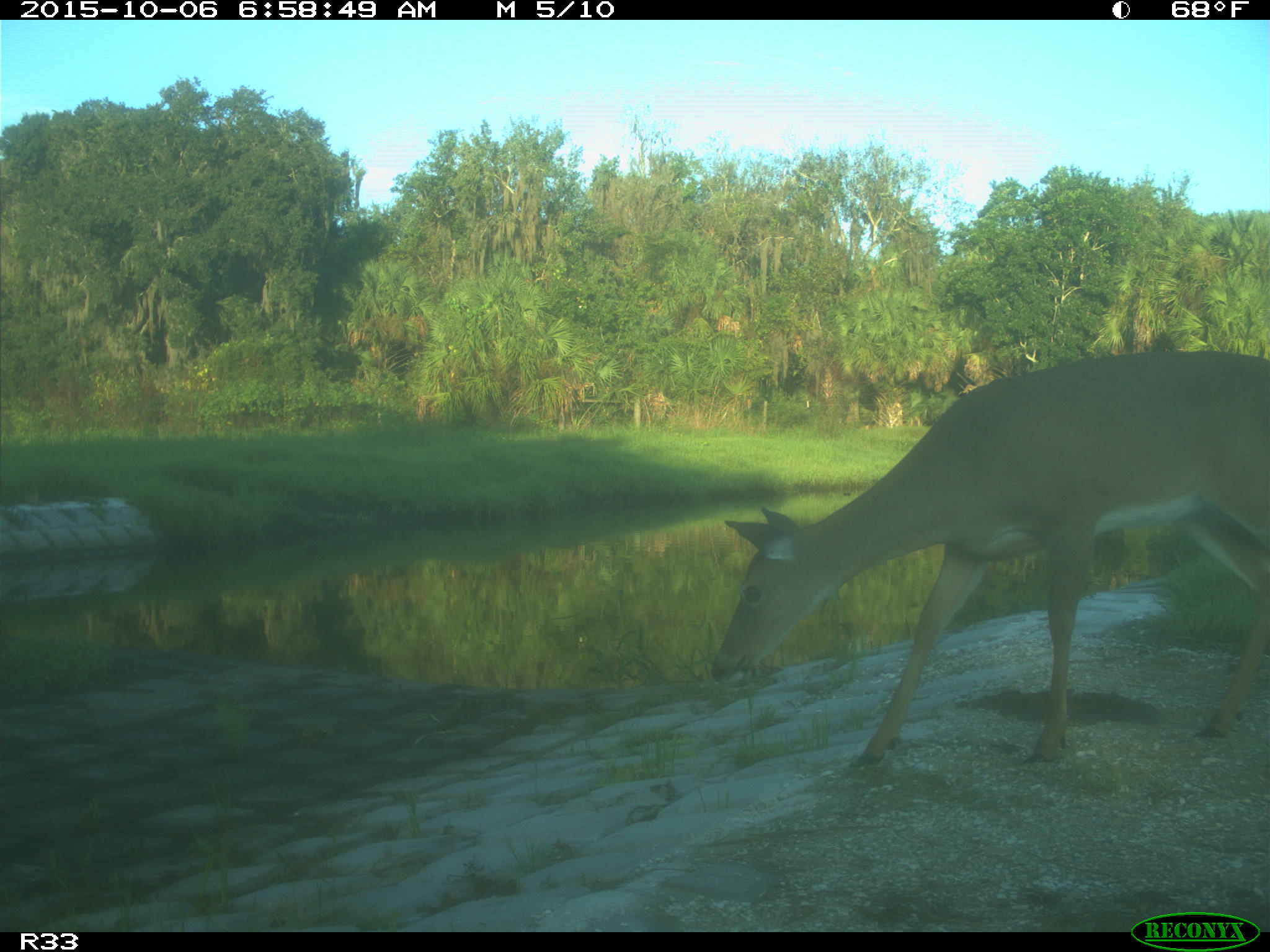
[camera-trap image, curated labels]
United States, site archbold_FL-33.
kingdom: Animalia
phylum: Chordata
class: Mammalia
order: Artiodactyla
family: Cervidae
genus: Odocoileus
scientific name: Odocoileus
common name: deer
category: unidentified deer